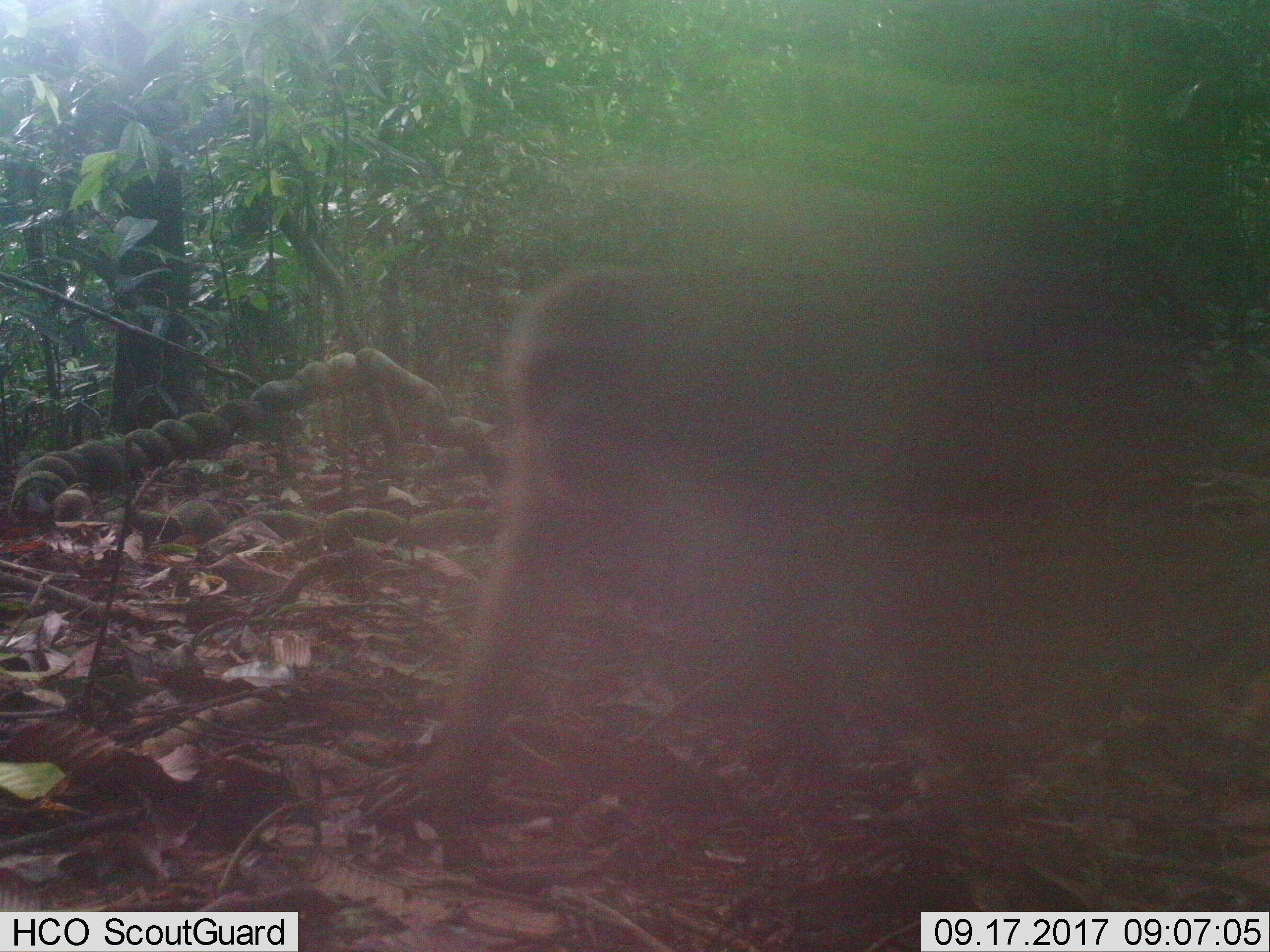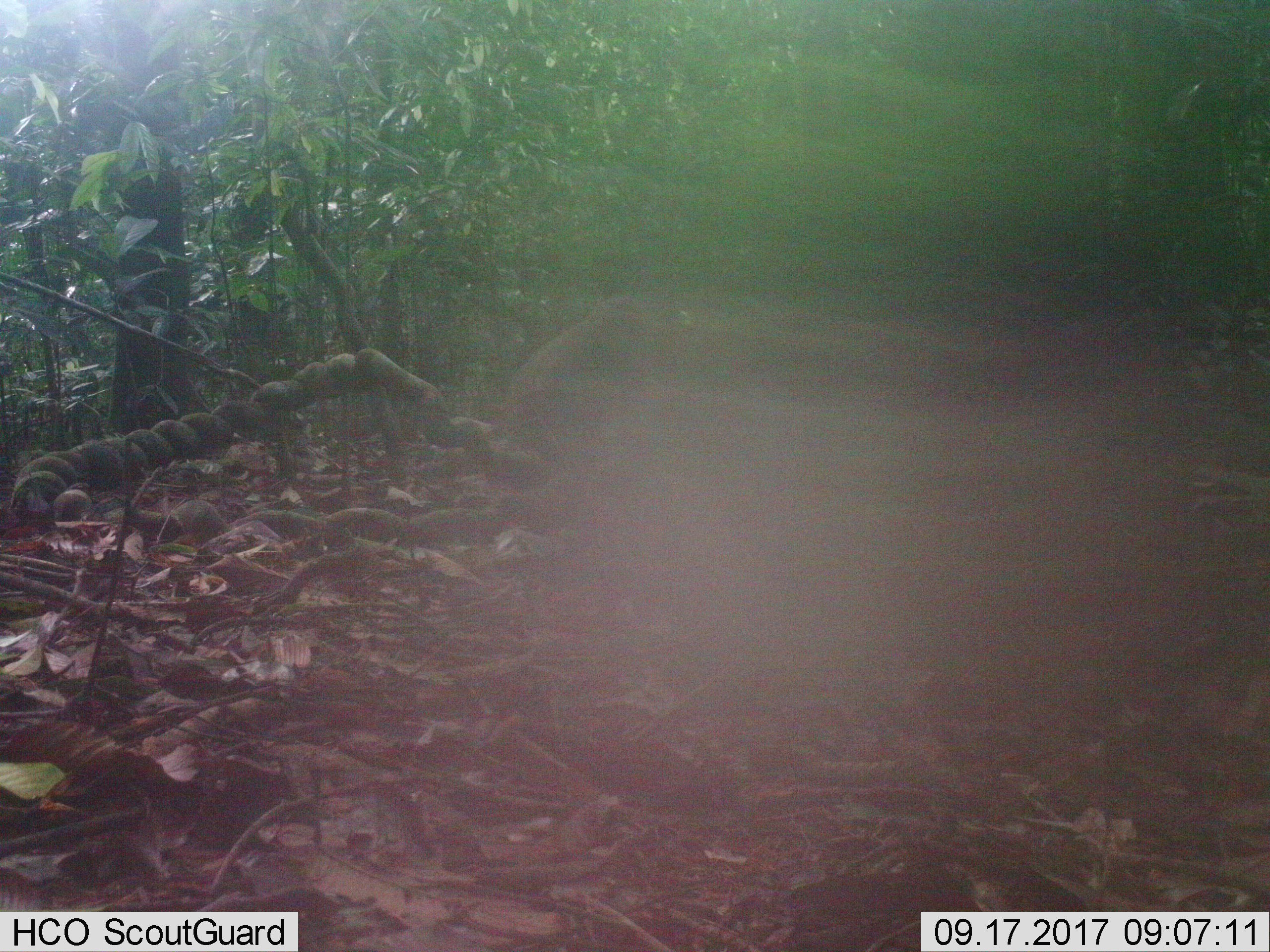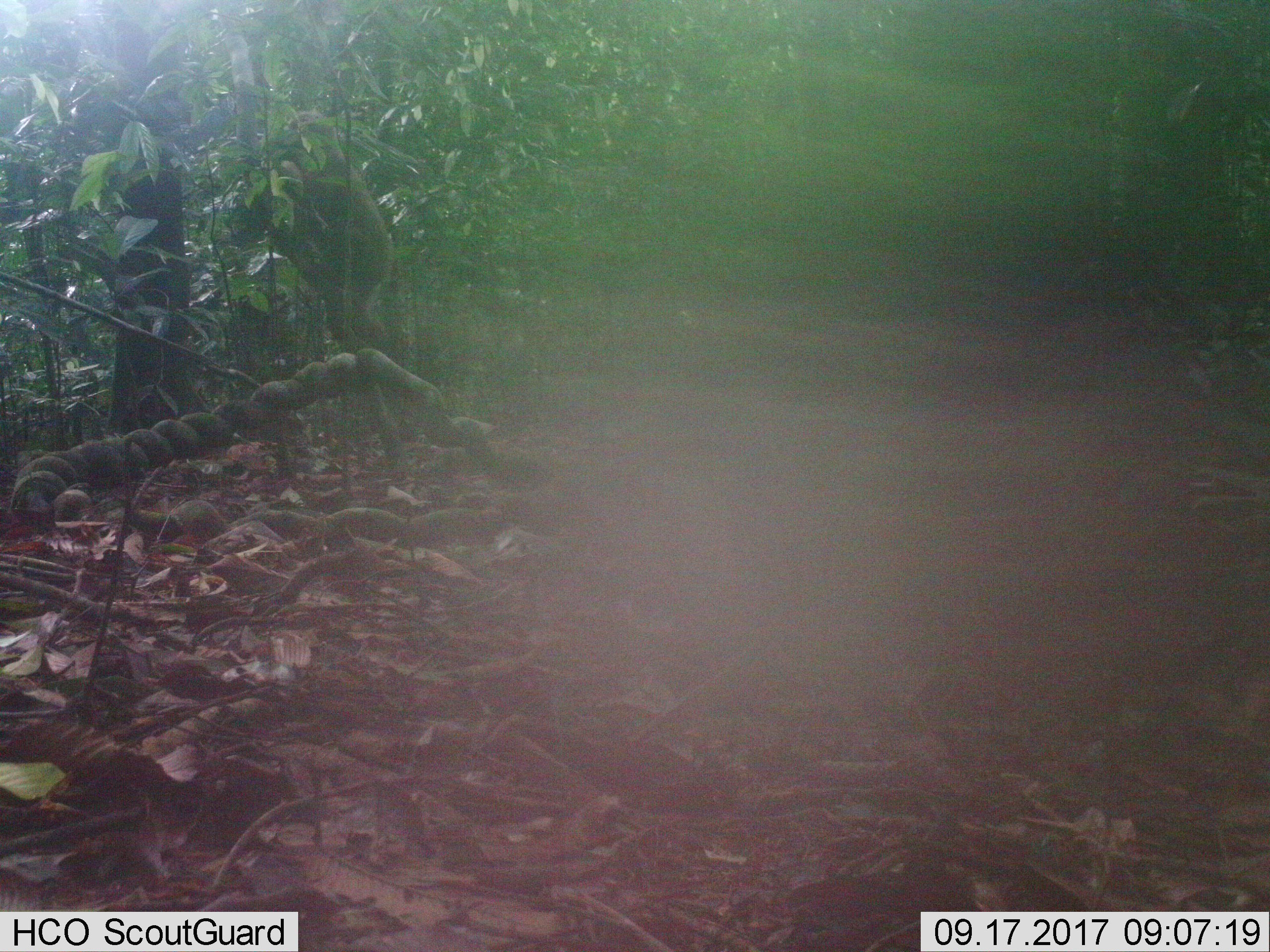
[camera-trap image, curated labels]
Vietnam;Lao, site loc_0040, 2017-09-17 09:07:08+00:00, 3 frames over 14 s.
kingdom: Animalia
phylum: Chordata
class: Mammalia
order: Primates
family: Cercopithecidae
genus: Macaca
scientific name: Macaca arctoides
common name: stump-tailed macaque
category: stump tailed macaque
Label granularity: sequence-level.